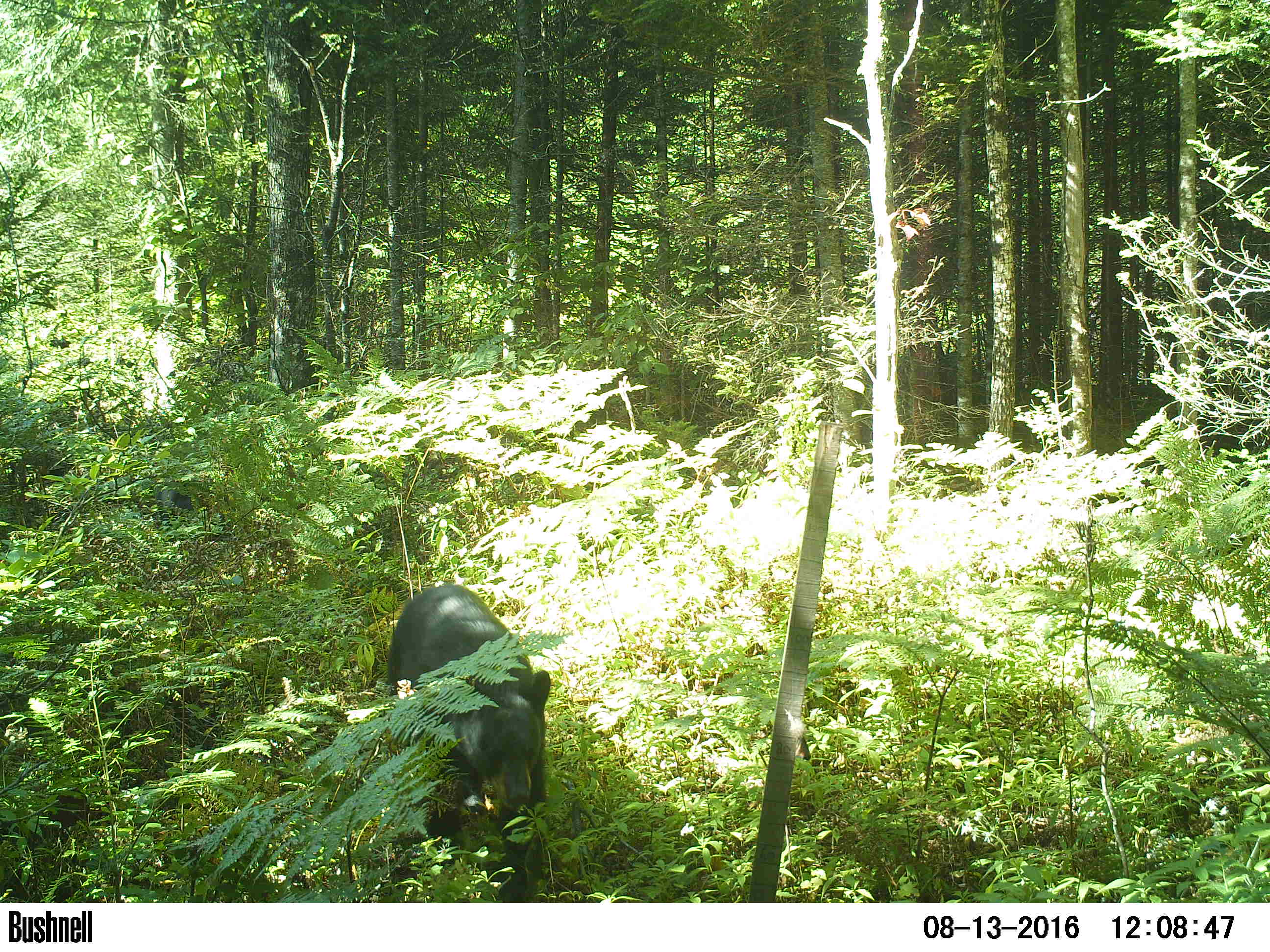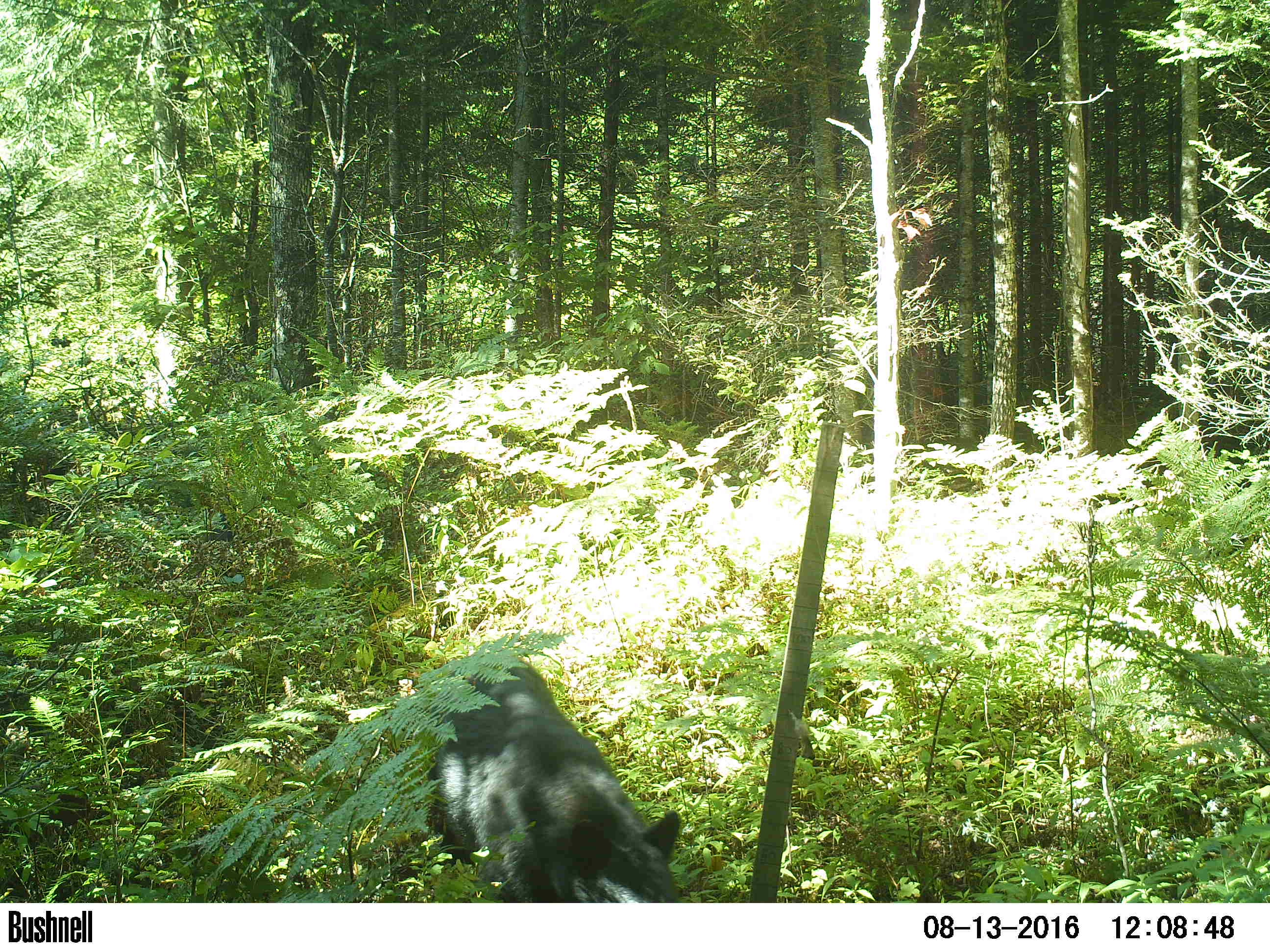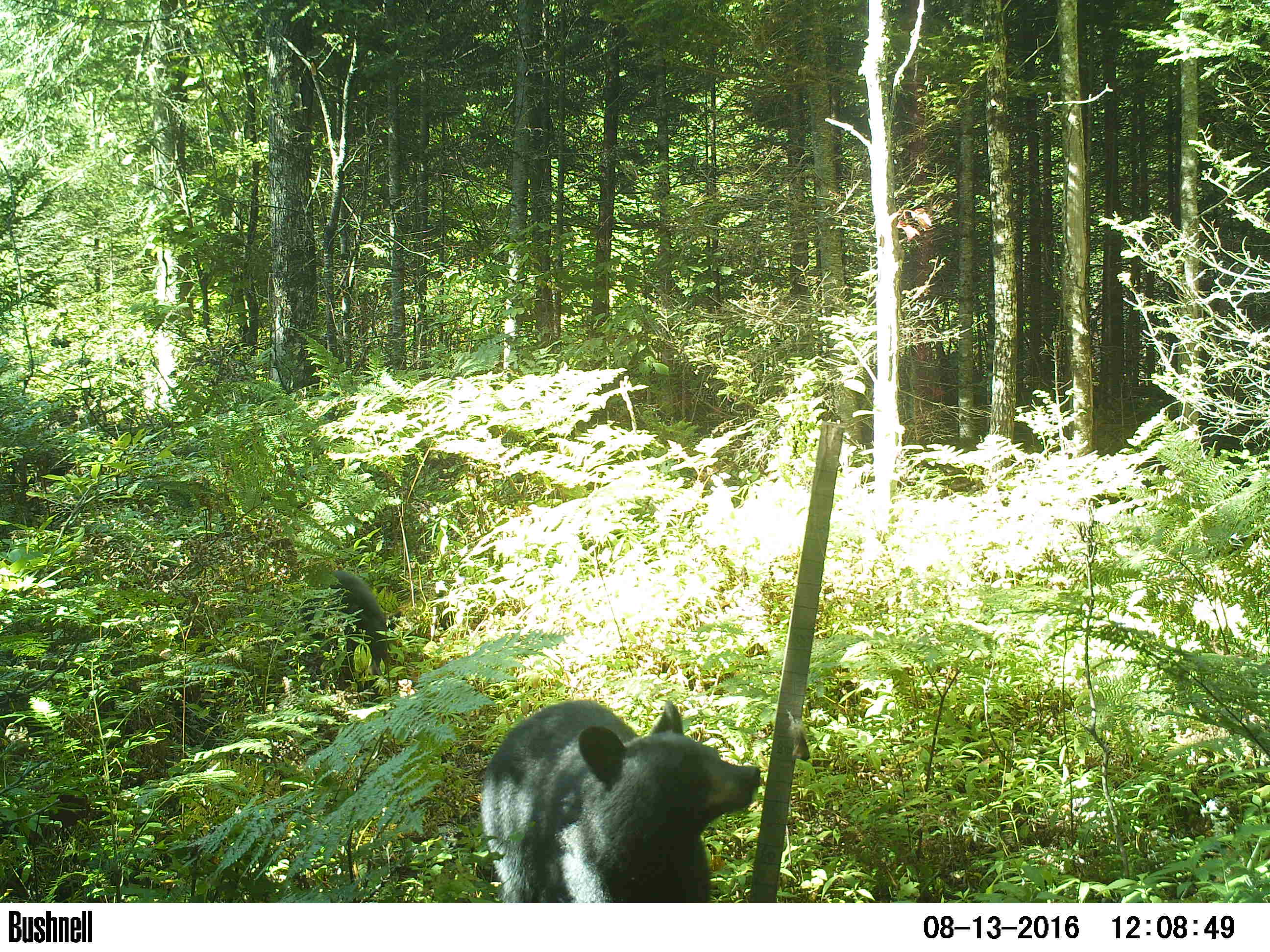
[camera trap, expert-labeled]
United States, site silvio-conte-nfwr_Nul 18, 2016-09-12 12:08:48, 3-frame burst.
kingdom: Animalia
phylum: Chordata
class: Mammalia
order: Carnivora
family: Ursidae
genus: Ursus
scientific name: Ursus americanus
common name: black bear